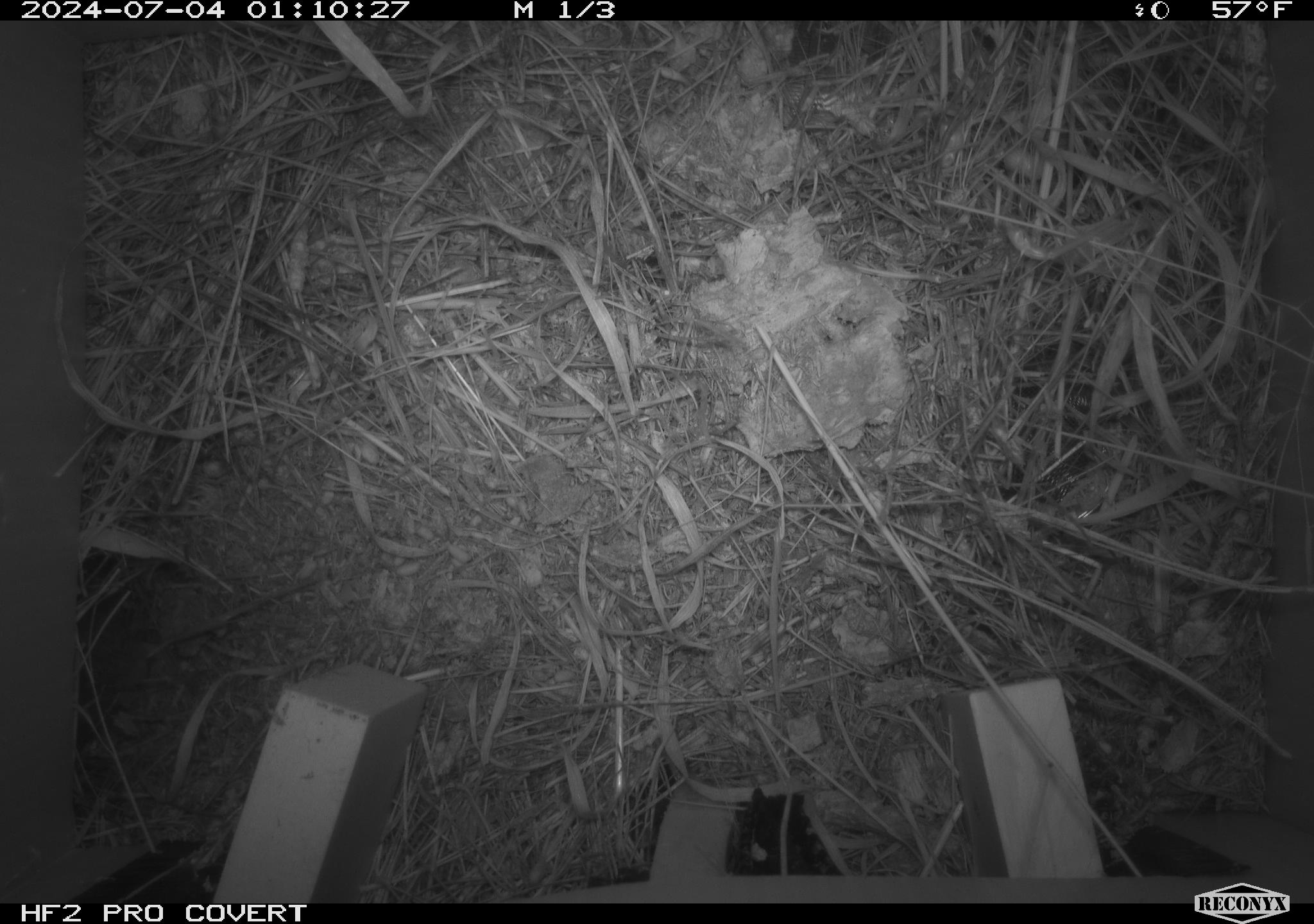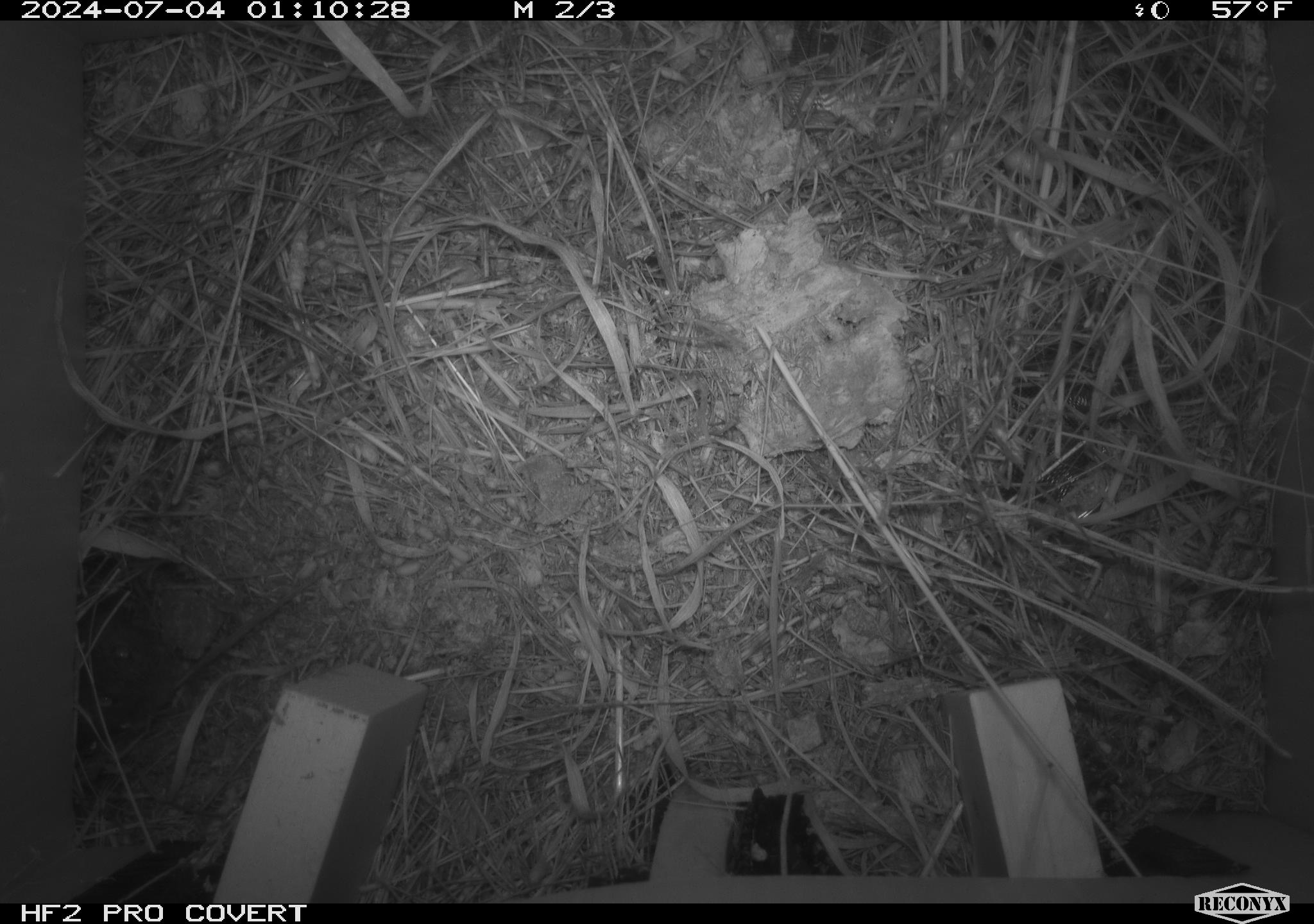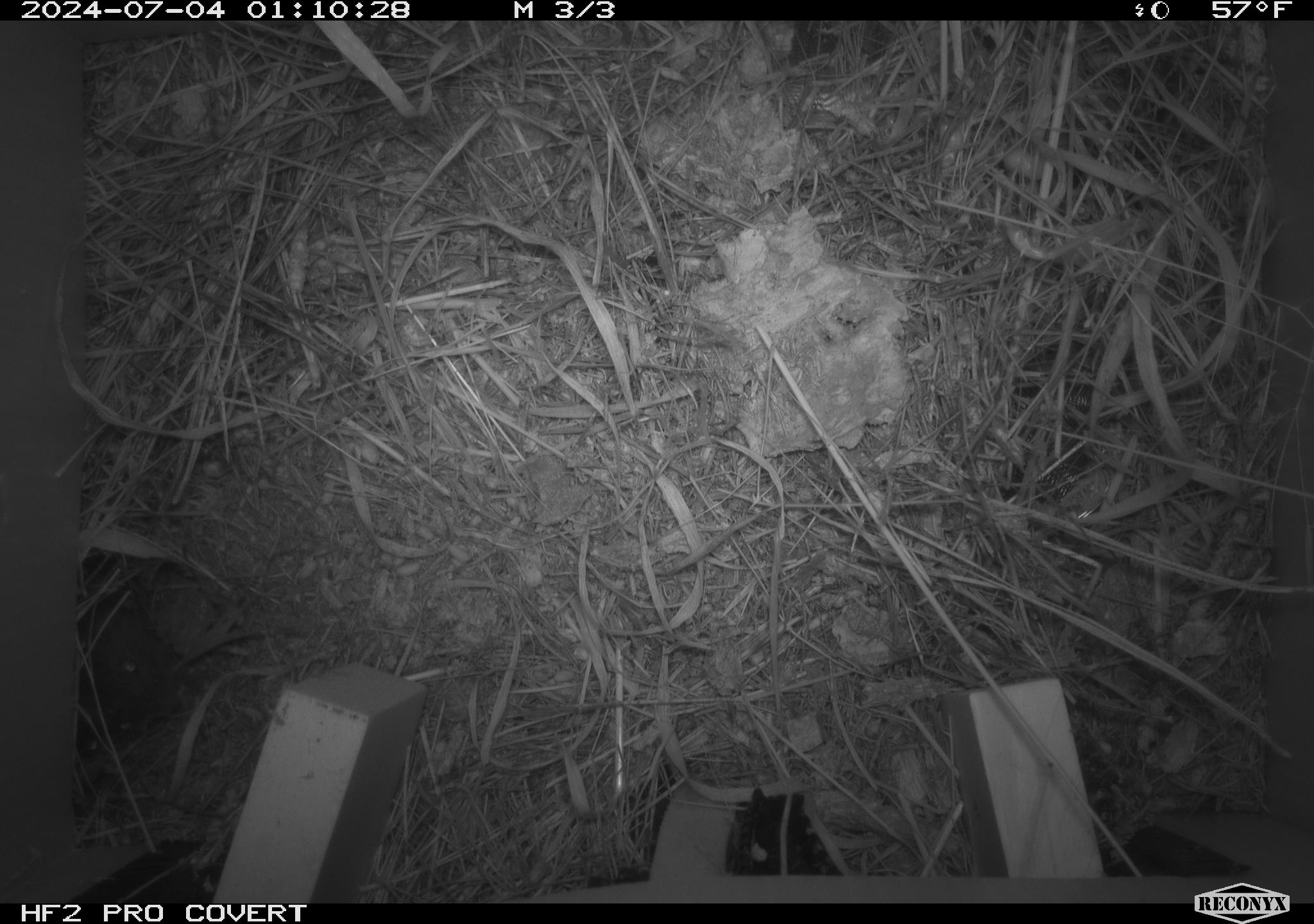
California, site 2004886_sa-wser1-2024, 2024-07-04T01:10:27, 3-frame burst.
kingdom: Animalia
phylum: Chordata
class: Mammalia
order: Rodentia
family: Cricetidae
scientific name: Arvicolinae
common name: voles, lemmings, and muskrats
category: arvicolinae subfamily